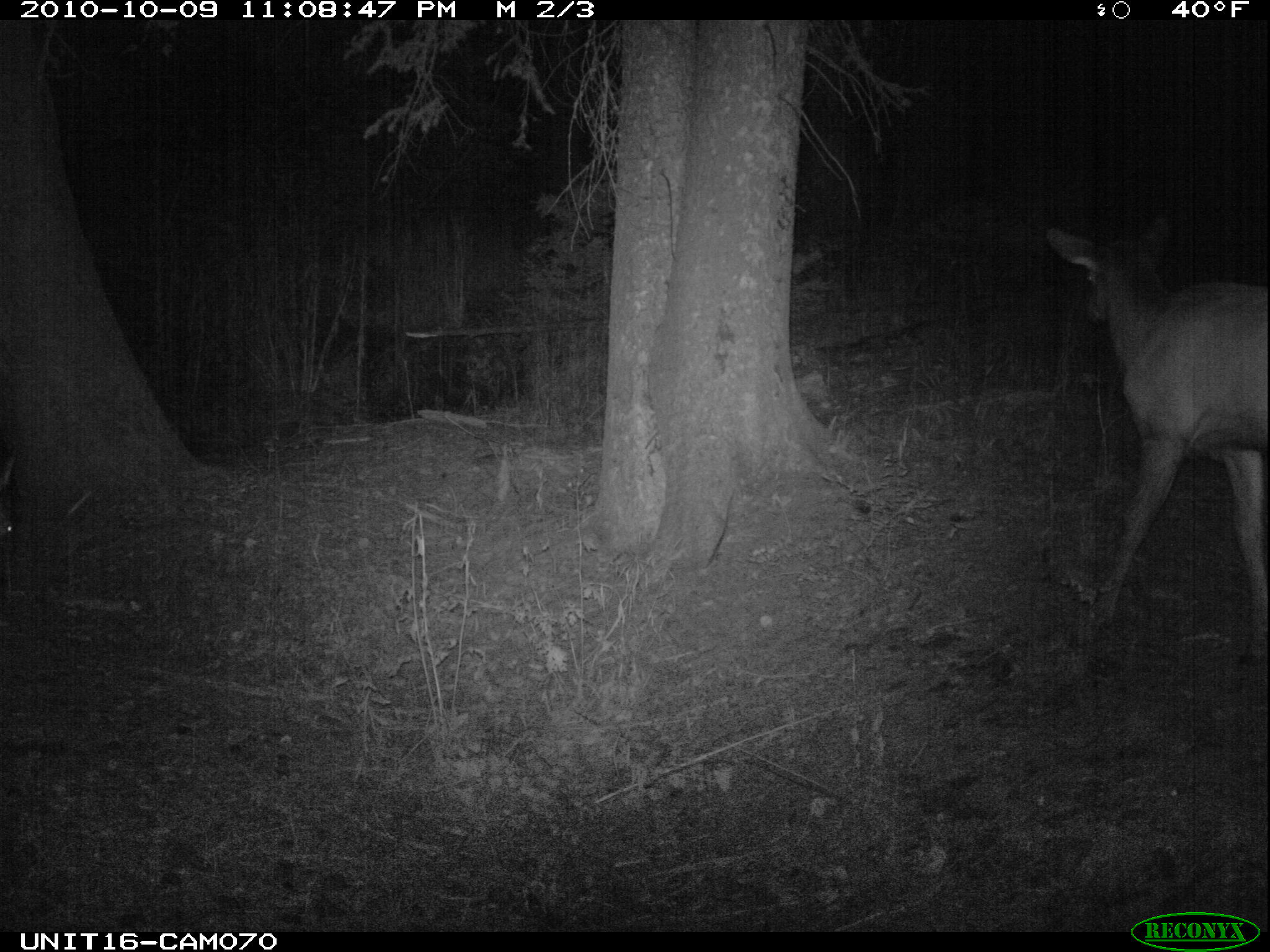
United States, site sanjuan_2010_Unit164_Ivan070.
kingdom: Animalia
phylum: Chordata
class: Mammalia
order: Artiodactyla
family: Cervidae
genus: Cervus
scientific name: Cervus elaphus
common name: red deer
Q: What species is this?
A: Cervus elaphus (red deer).